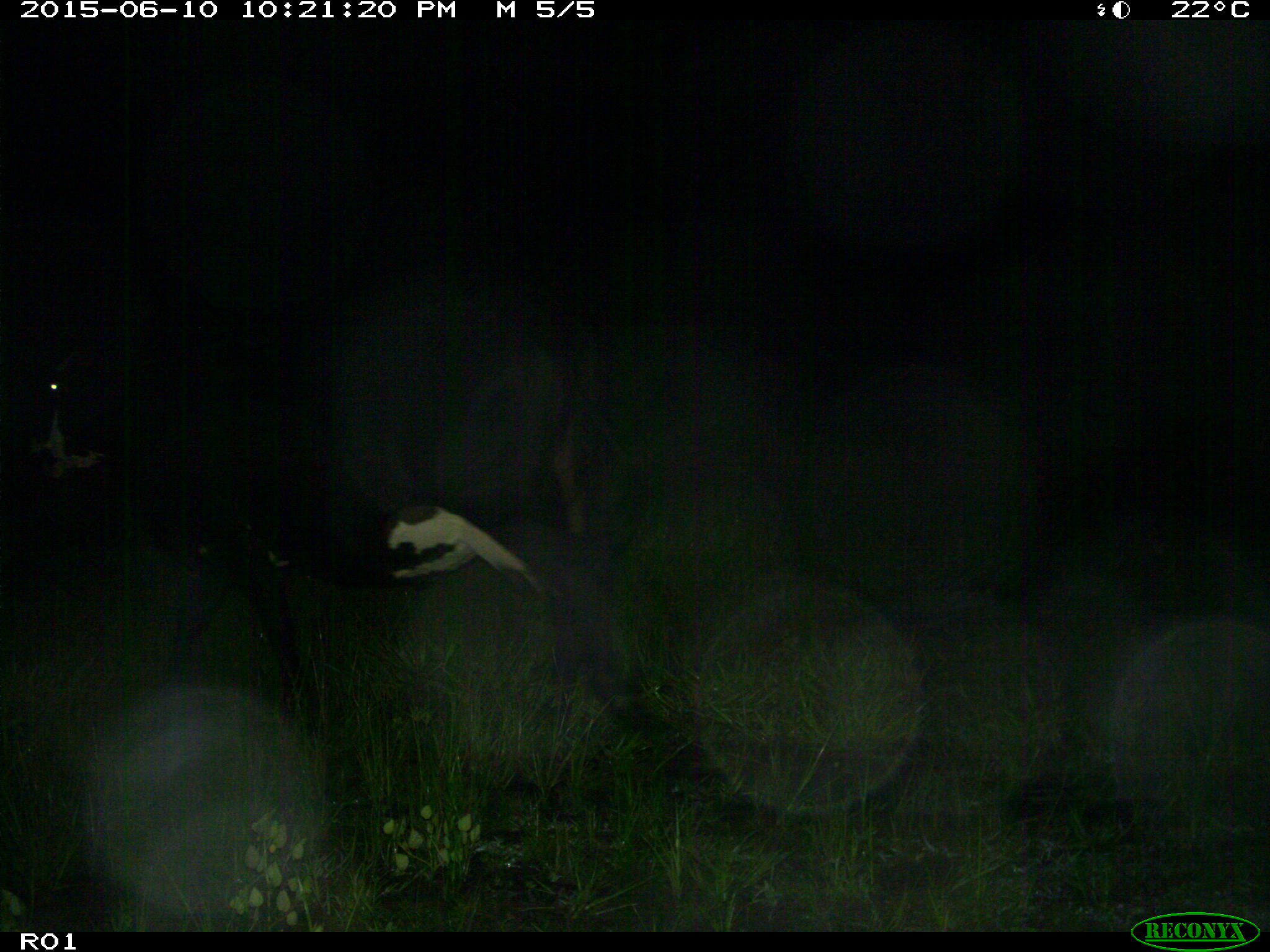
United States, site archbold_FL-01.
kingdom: Animalia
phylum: Chordata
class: Mammalia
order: Artiodactyla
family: Bovidae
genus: Bos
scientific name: Bos taurus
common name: domestic cow